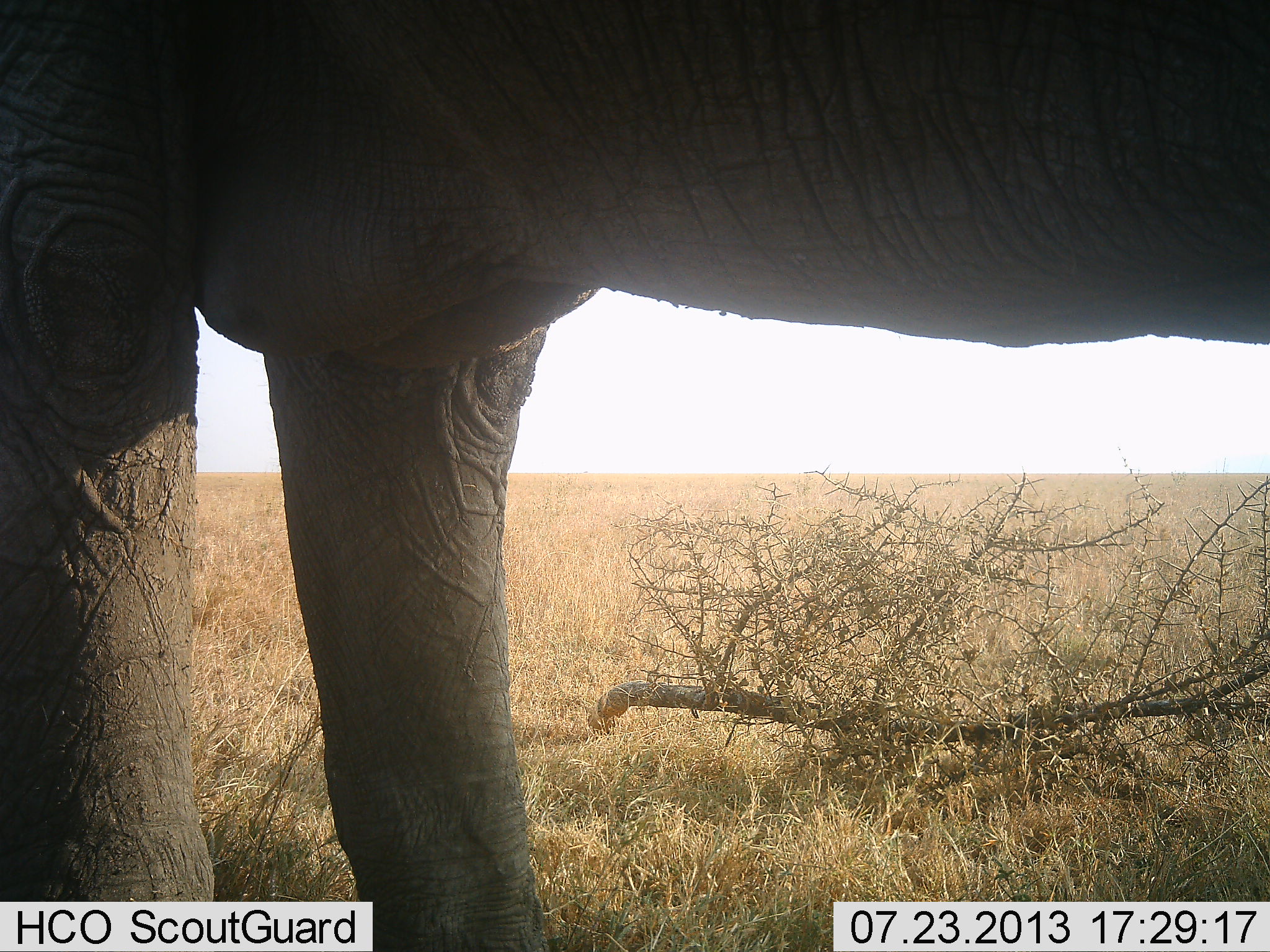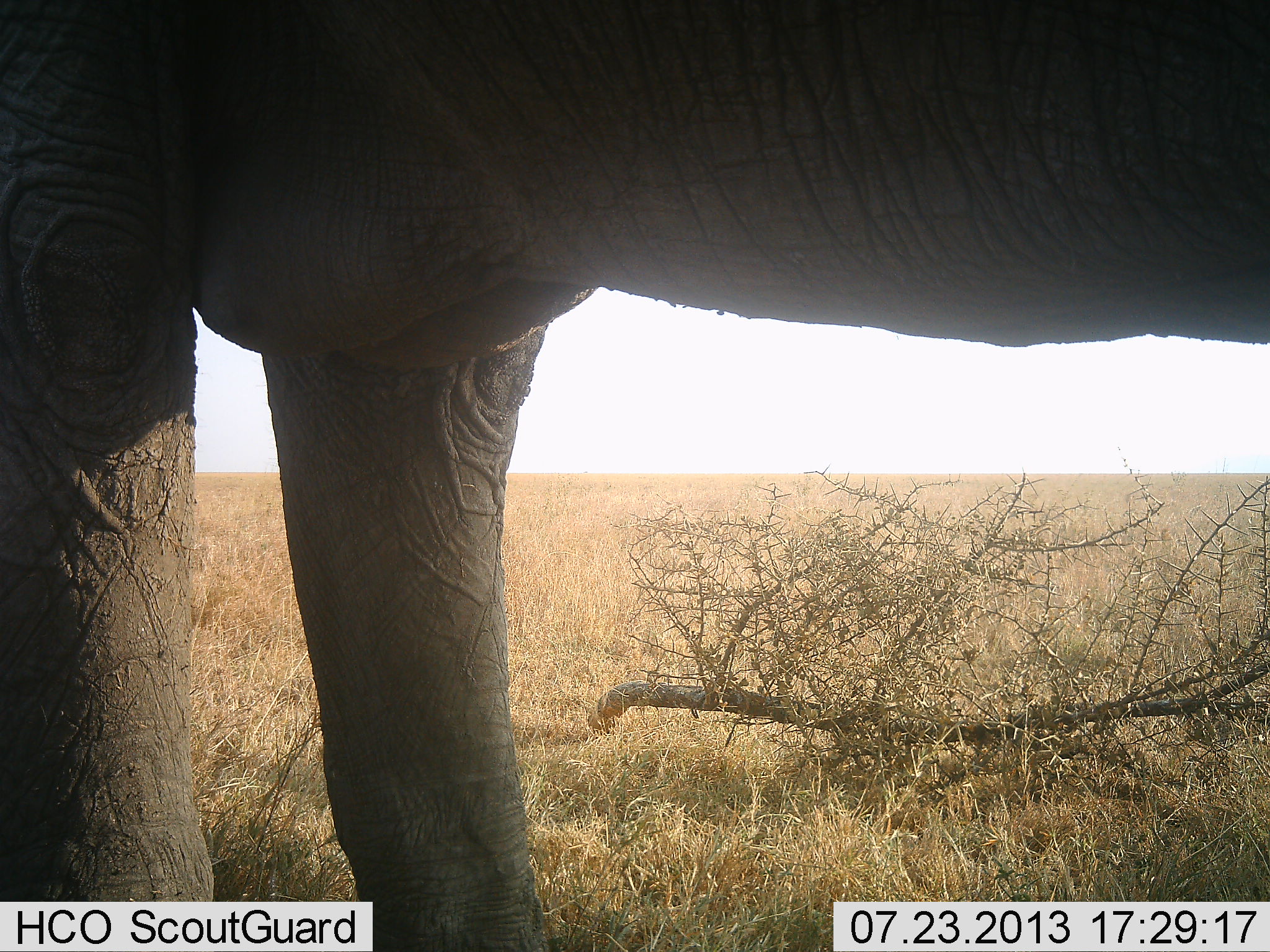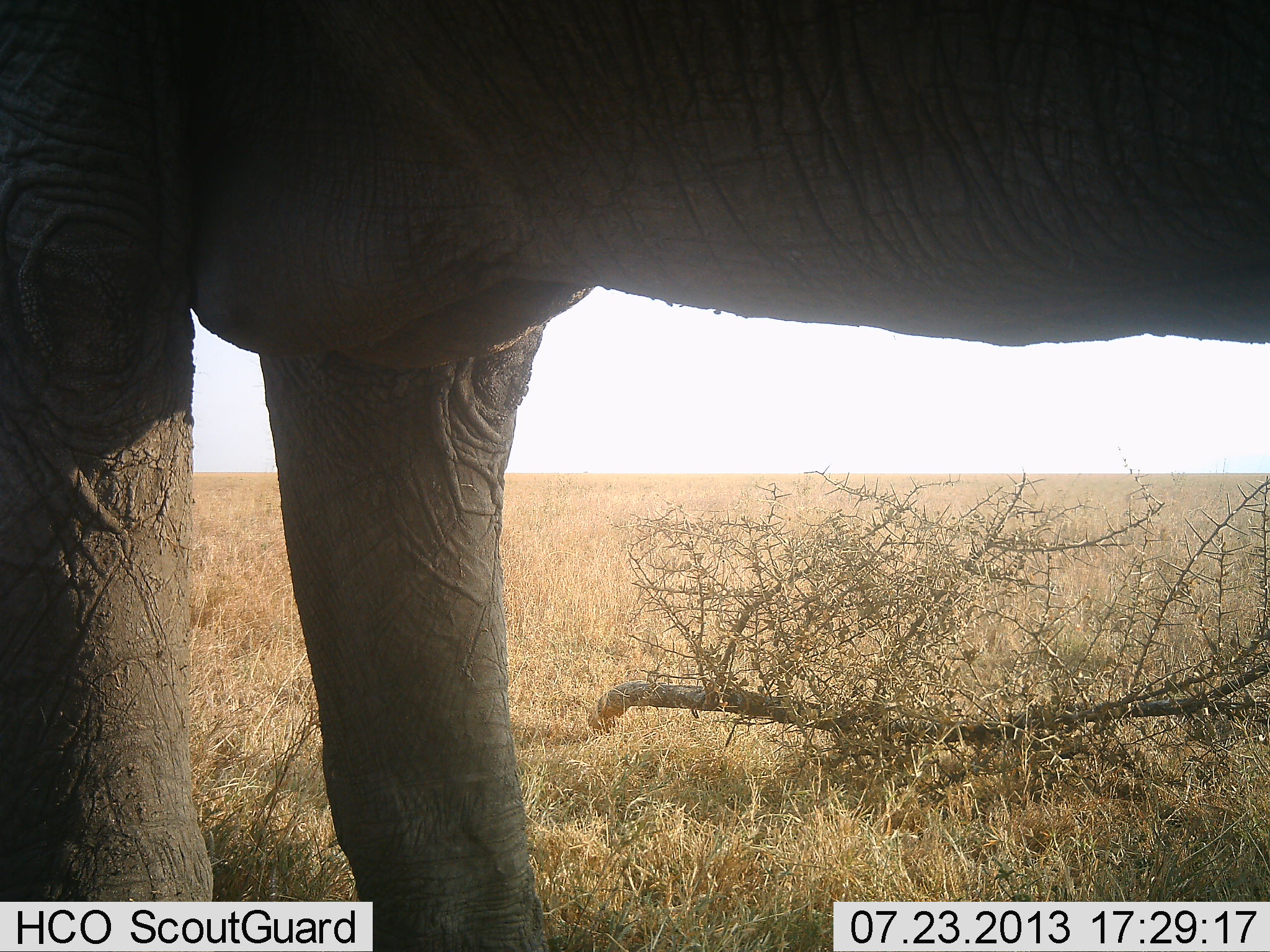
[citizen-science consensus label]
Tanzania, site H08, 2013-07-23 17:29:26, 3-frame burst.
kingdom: Animalia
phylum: Chordata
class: Mammalia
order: Proboscidea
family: Elephantidae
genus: Loxodonta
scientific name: Loxodonta africana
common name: african bush elephant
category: elephant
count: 1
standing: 100%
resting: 0%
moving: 0%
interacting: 0%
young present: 0%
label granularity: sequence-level